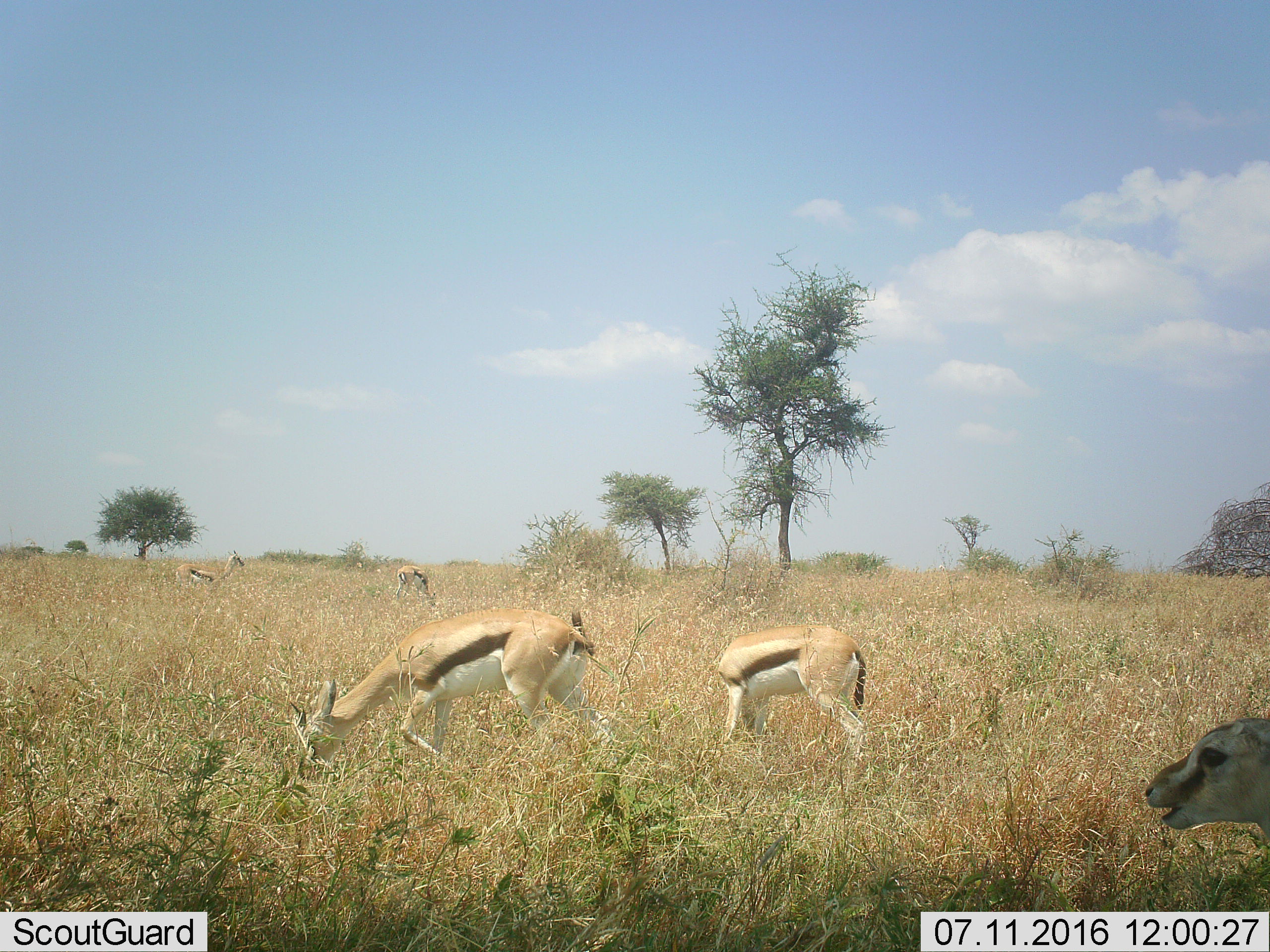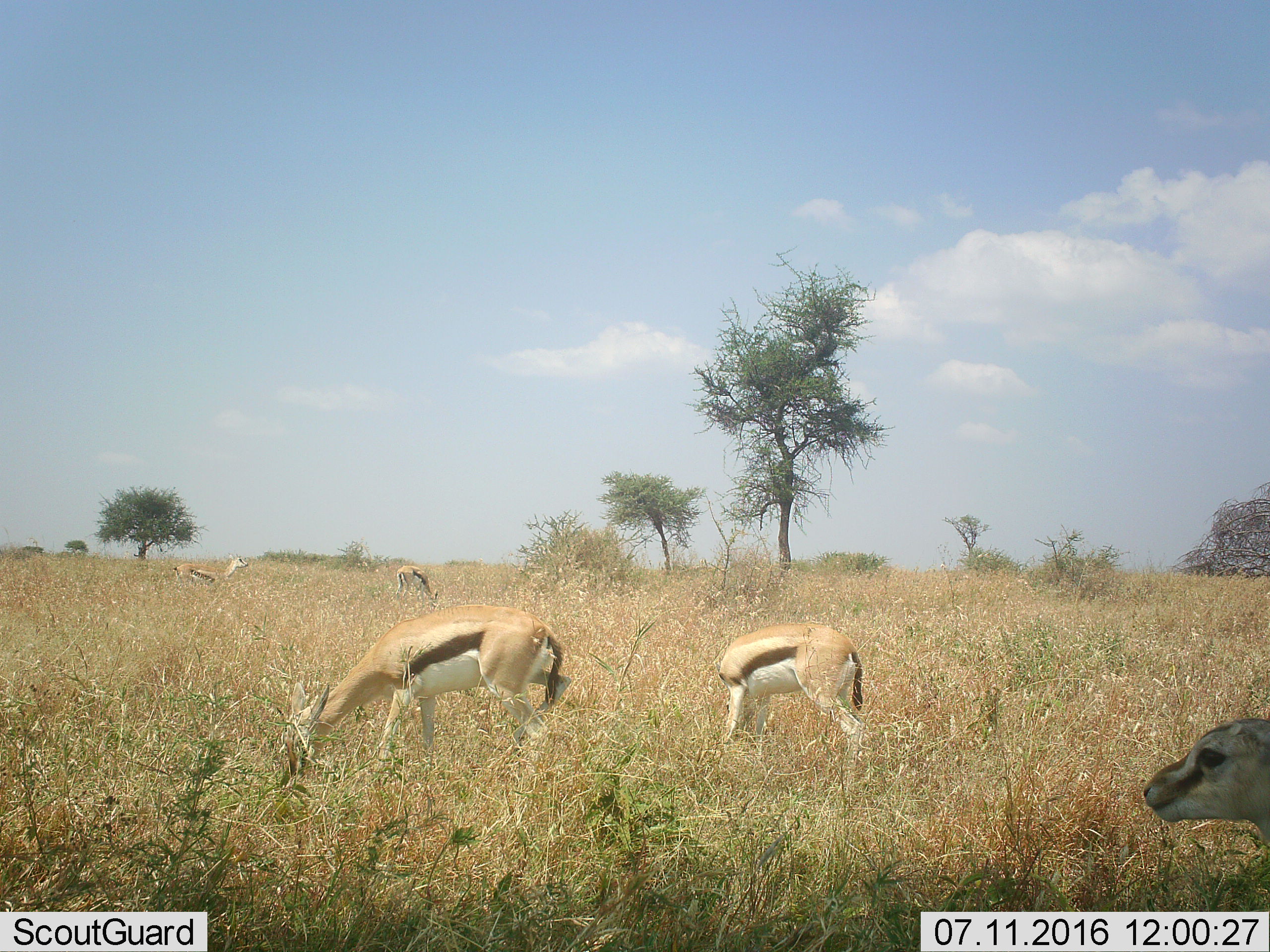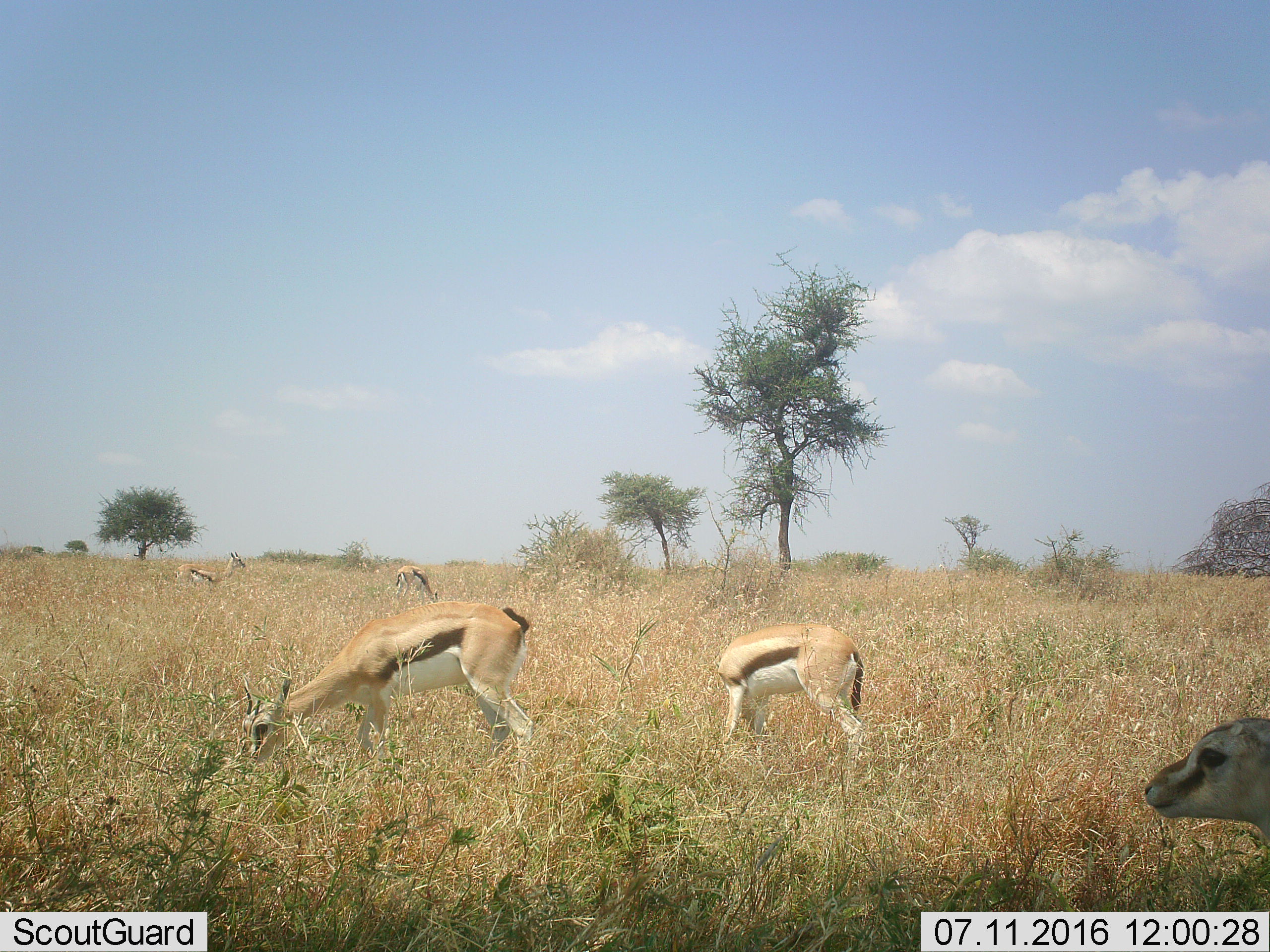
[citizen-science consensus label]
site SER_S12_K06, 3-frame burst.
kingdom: Animalia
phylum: Chordata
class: Mammalia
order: Artiodactyla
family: Bovidae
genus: Eudorcas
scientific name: Eudorcas thomsonii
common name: thomson's gazelle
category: gazellethomsons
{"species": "gazellethomsons (thomson's gazelle) (Eudorcas thomsonii)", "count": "5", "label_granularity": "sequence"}